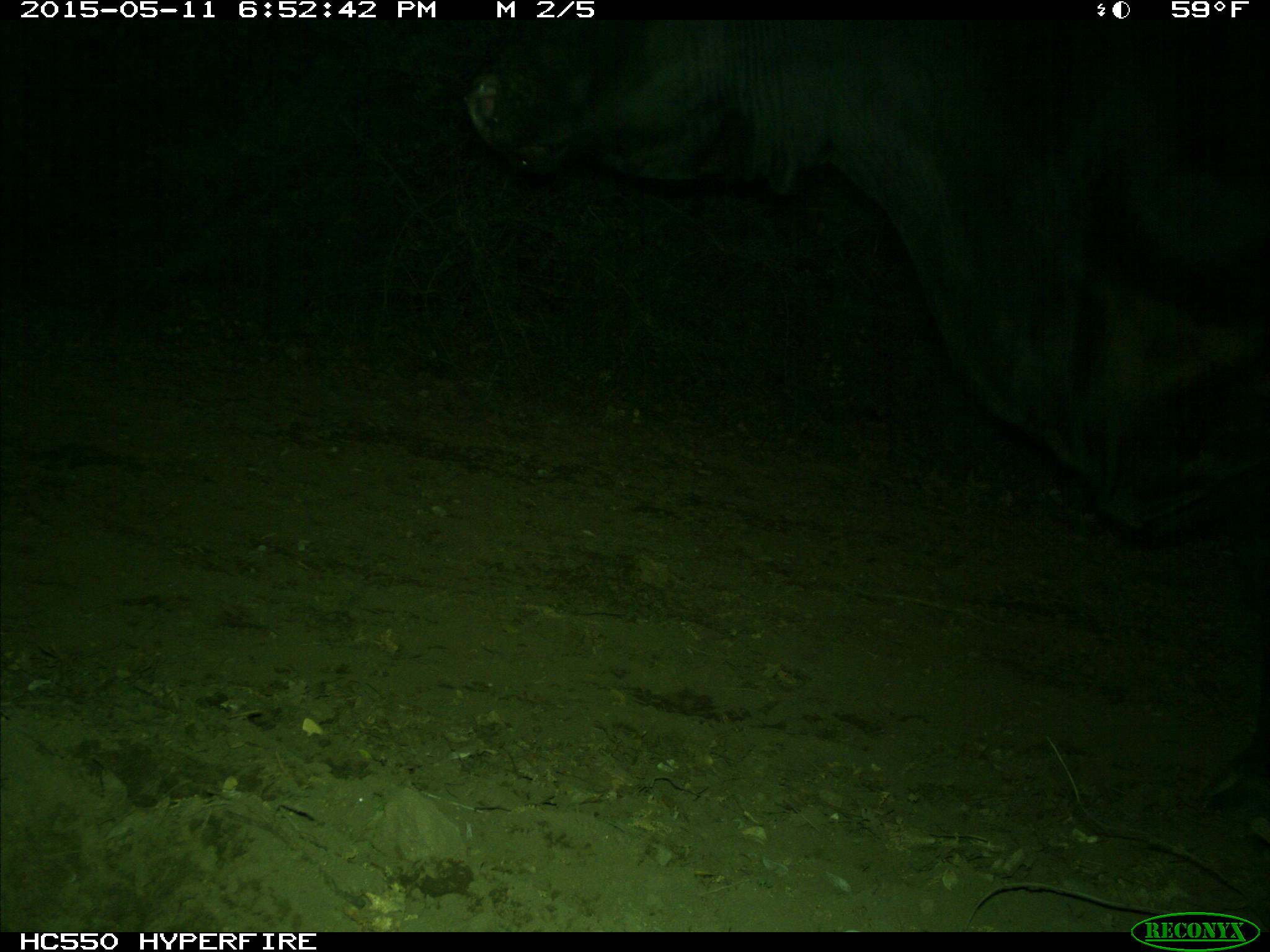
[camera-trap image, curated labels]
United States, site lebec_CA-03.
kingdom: Animalia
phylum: Chordata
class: Mammalia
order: Artiodactyla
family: Bovidae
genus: Bos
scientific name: Bos taurus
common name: domestic cow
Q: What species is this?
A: Bos taurus (domestic cow).